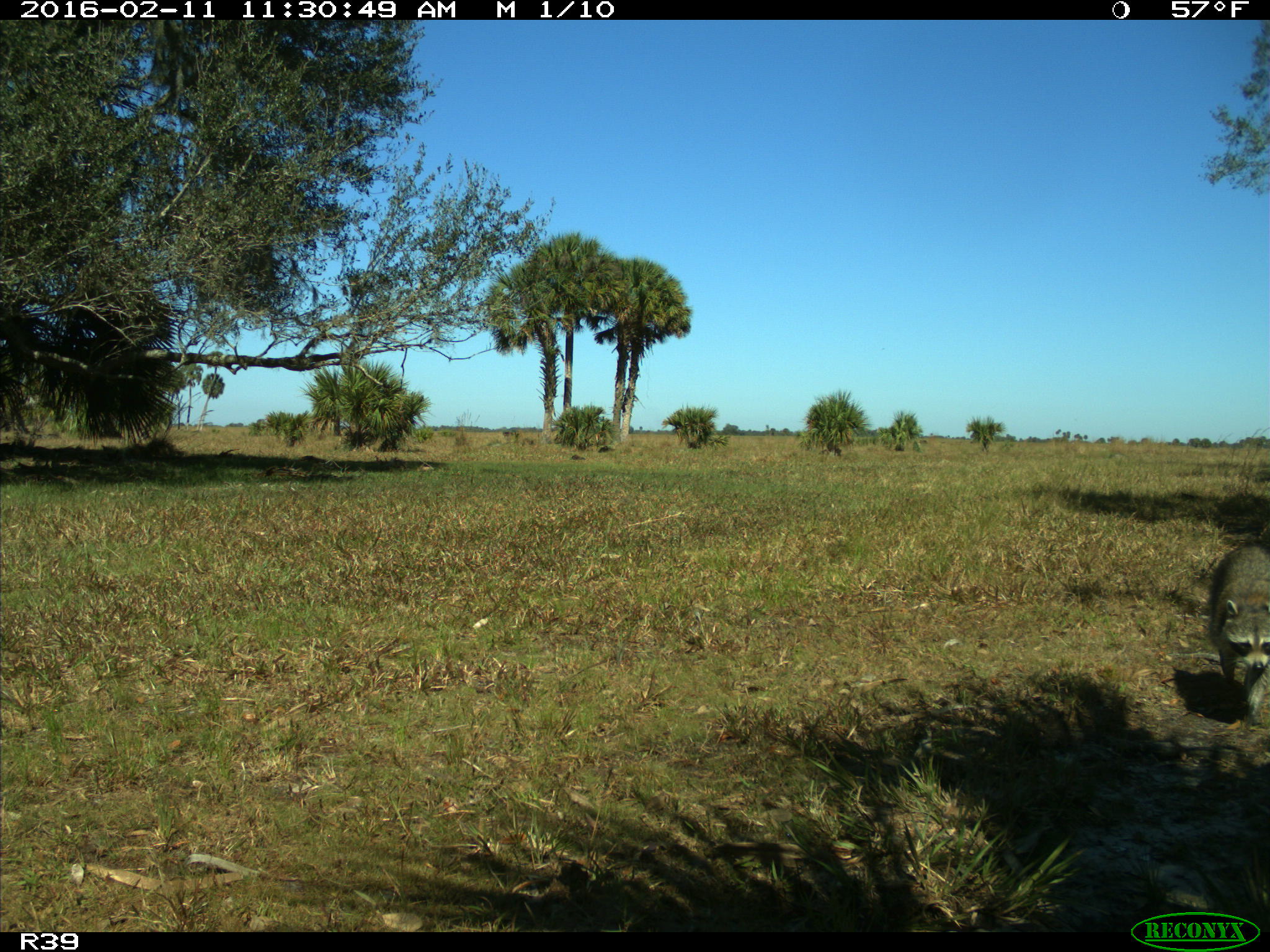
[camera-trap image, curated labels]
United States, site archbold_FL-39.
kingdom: Animalia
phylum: Chordata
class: Mammalia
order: Carnivora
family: Procyonidae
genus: Procyon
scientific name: Procyon lotor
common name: common raccoon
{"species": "Procyon lotor (common raccoon)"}